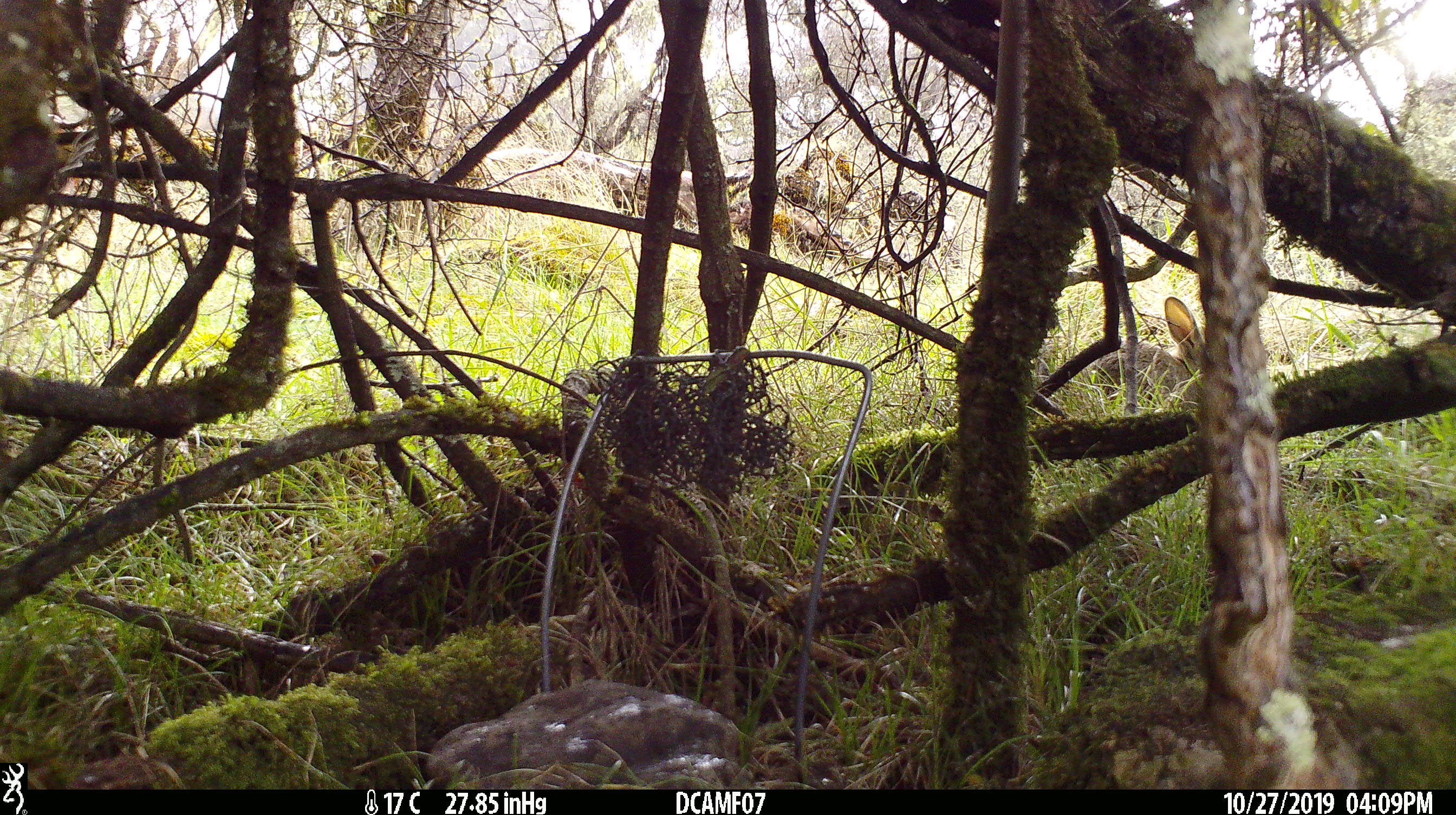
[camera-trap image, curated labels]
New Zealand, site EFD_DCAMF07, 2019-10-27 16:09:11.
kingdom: Animalia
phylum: Chordata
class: Mammalia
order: Lagomorpha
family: Leporidae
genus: Oryctolagus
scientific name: Oryctolagus cuniculus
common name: european rabbit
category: rabbit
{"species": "rabbit (european rabbit) (Oryctolagus cuniculus)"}